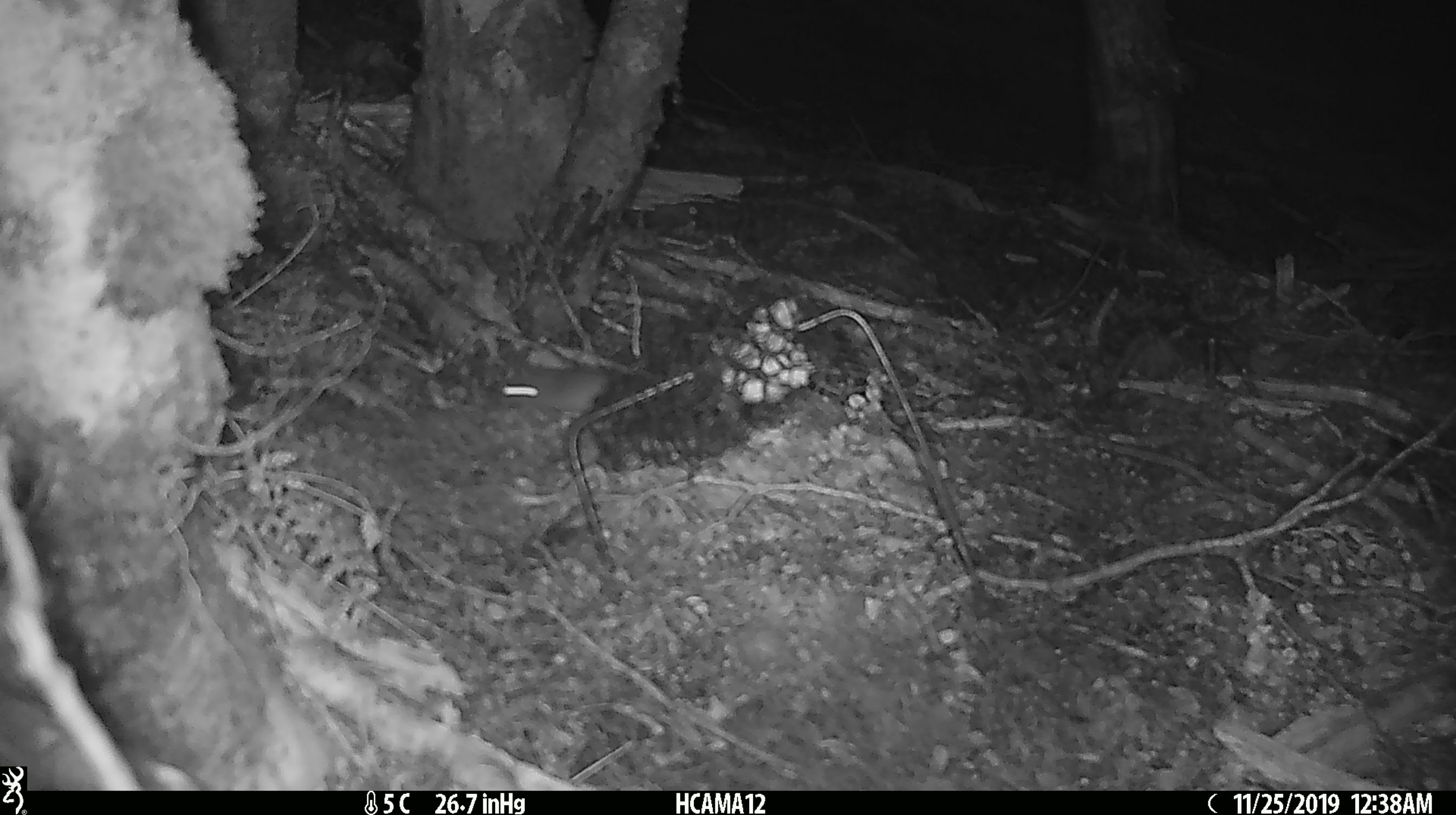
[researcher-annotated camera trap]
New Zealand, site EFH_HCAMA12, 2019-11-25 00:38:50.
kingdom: Animalia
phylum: Chordata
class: Mammalia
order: Rodentia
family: Muridae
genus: Mus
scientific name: Mus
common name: mouse